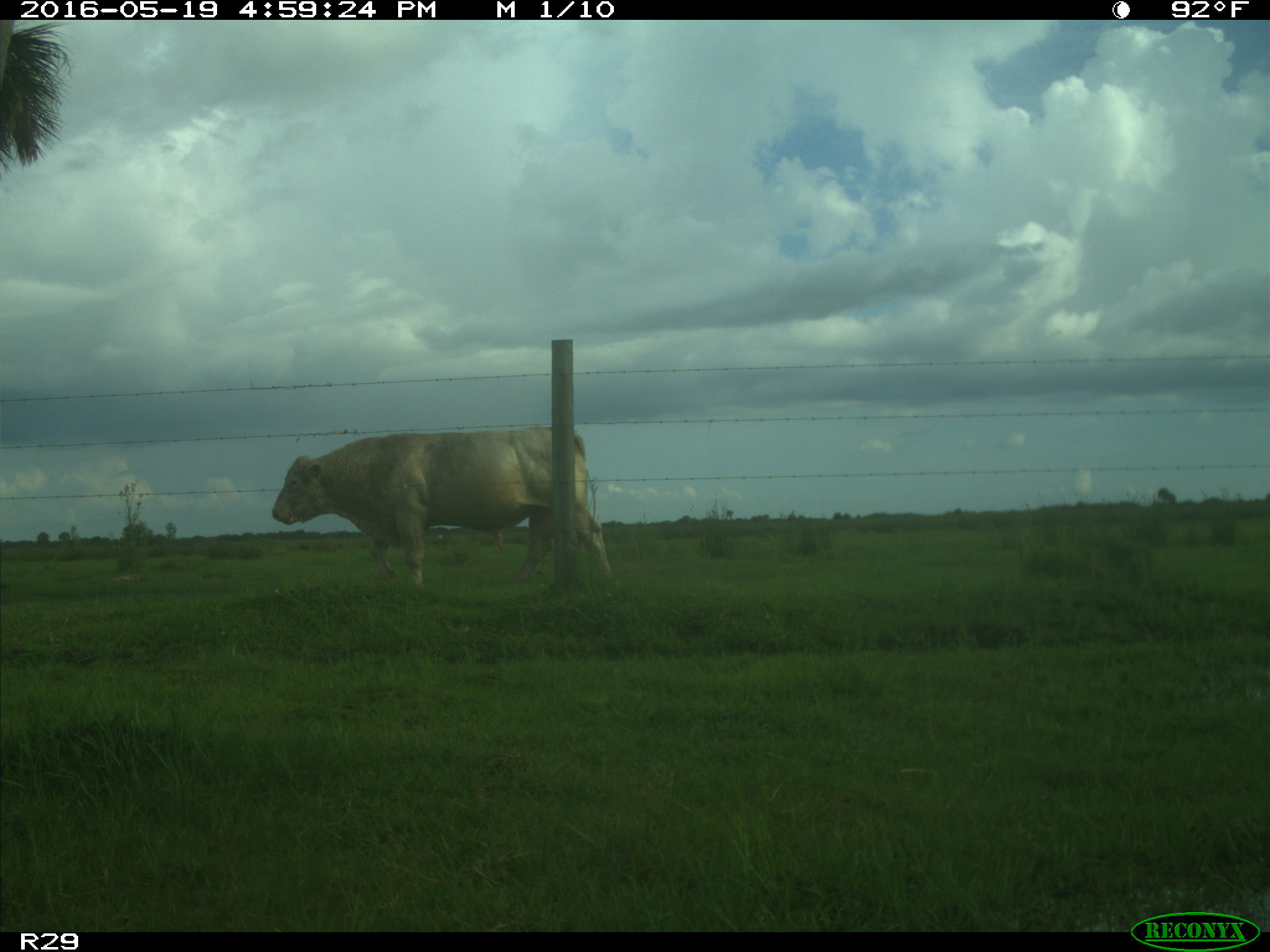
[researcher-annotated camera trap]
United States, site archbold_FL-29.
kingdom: Animalia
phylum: Chordata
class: Mammalia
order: Artiodactyla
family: Bovidae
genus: Bos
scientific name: Bos taurus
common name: domestic cow